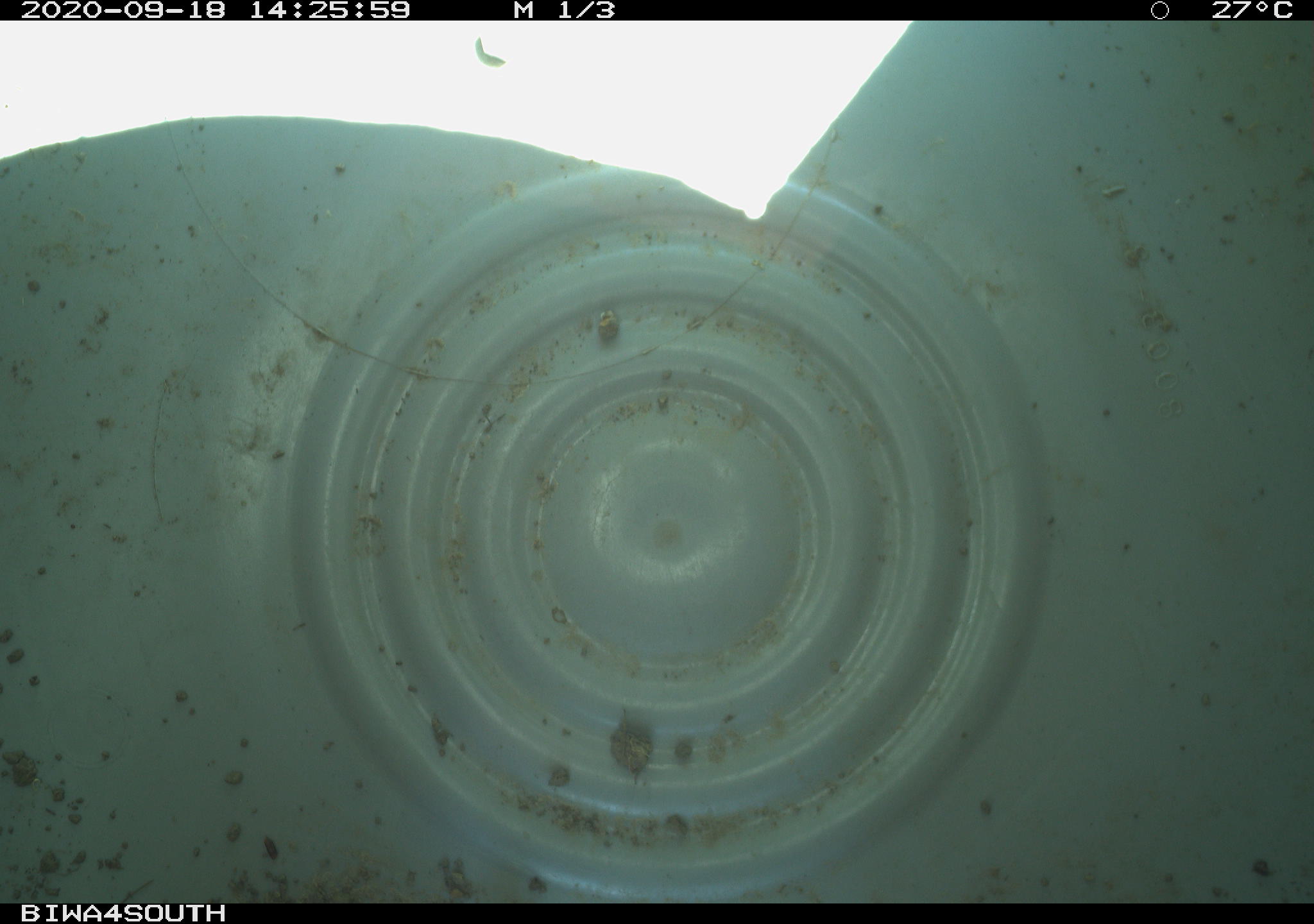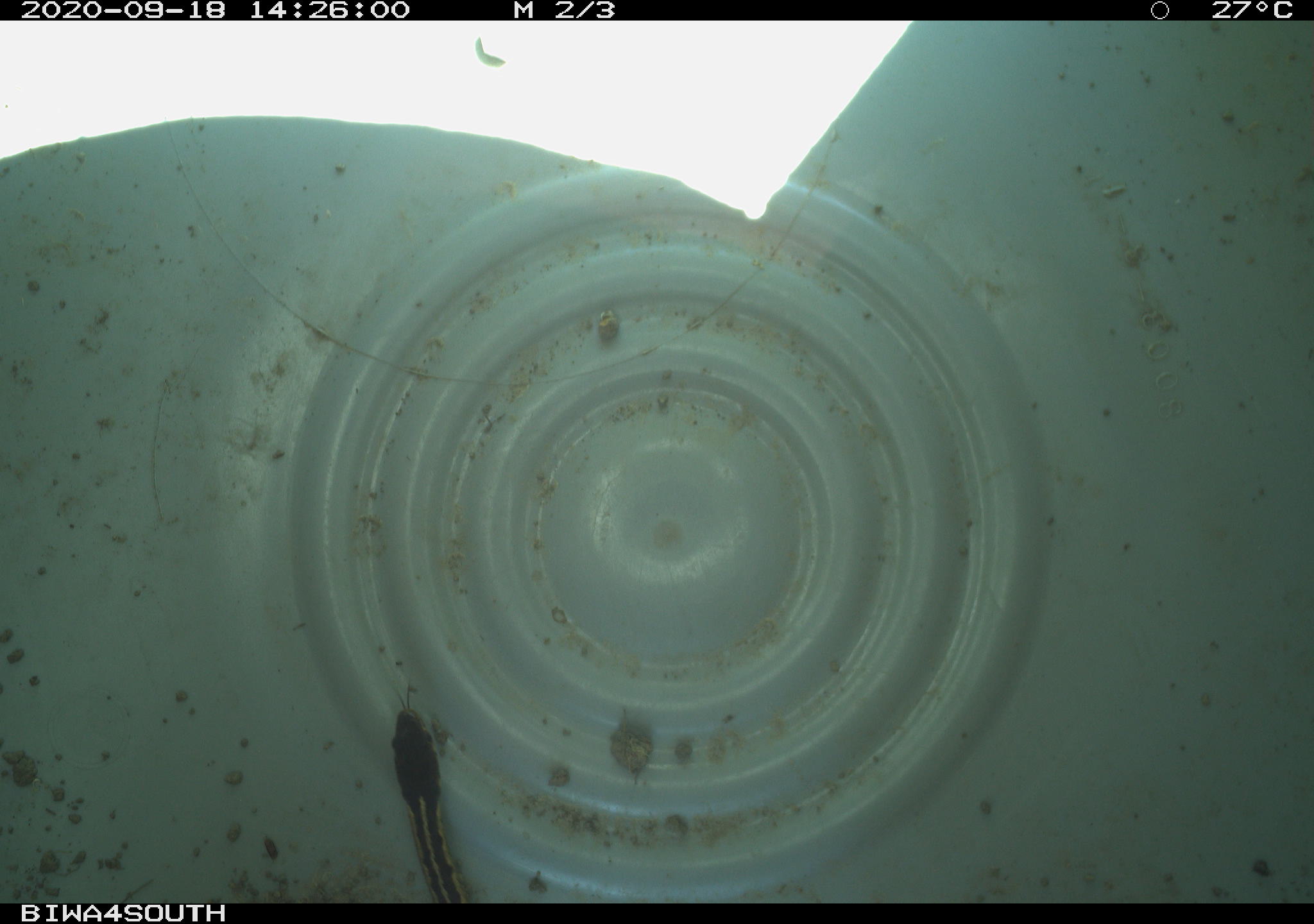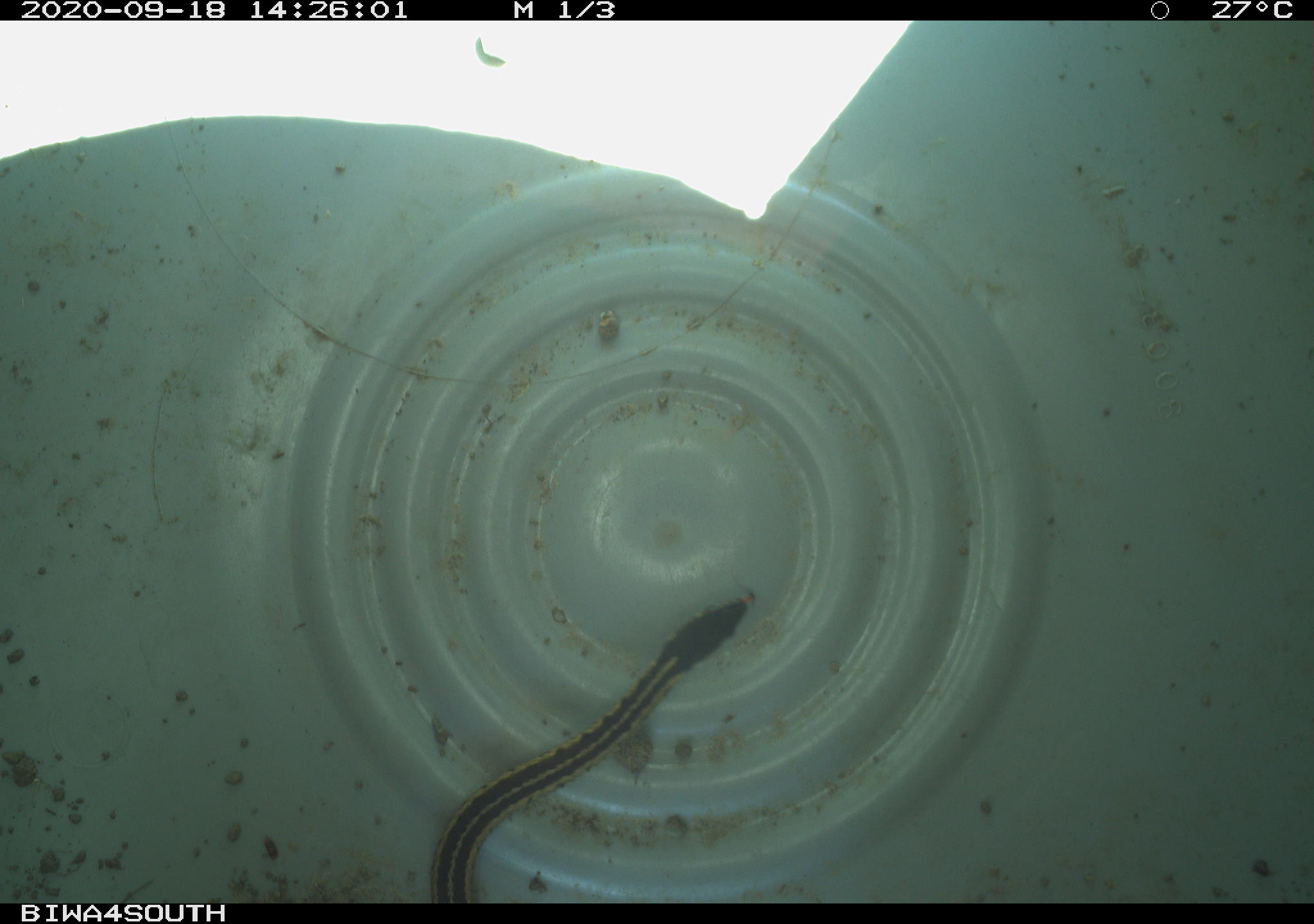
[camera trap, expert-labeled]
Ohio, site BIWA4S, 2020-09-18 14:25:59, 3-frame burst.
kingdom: Animalia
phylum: Chordata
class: Reptilia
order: Squamata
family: Colubridae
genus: Thamnophis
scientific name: Thamnophis sirtalis sirtalis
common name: eastern gartersnake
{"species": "eastern gartersnake (Thamnophis sirtalis sirtalis)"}